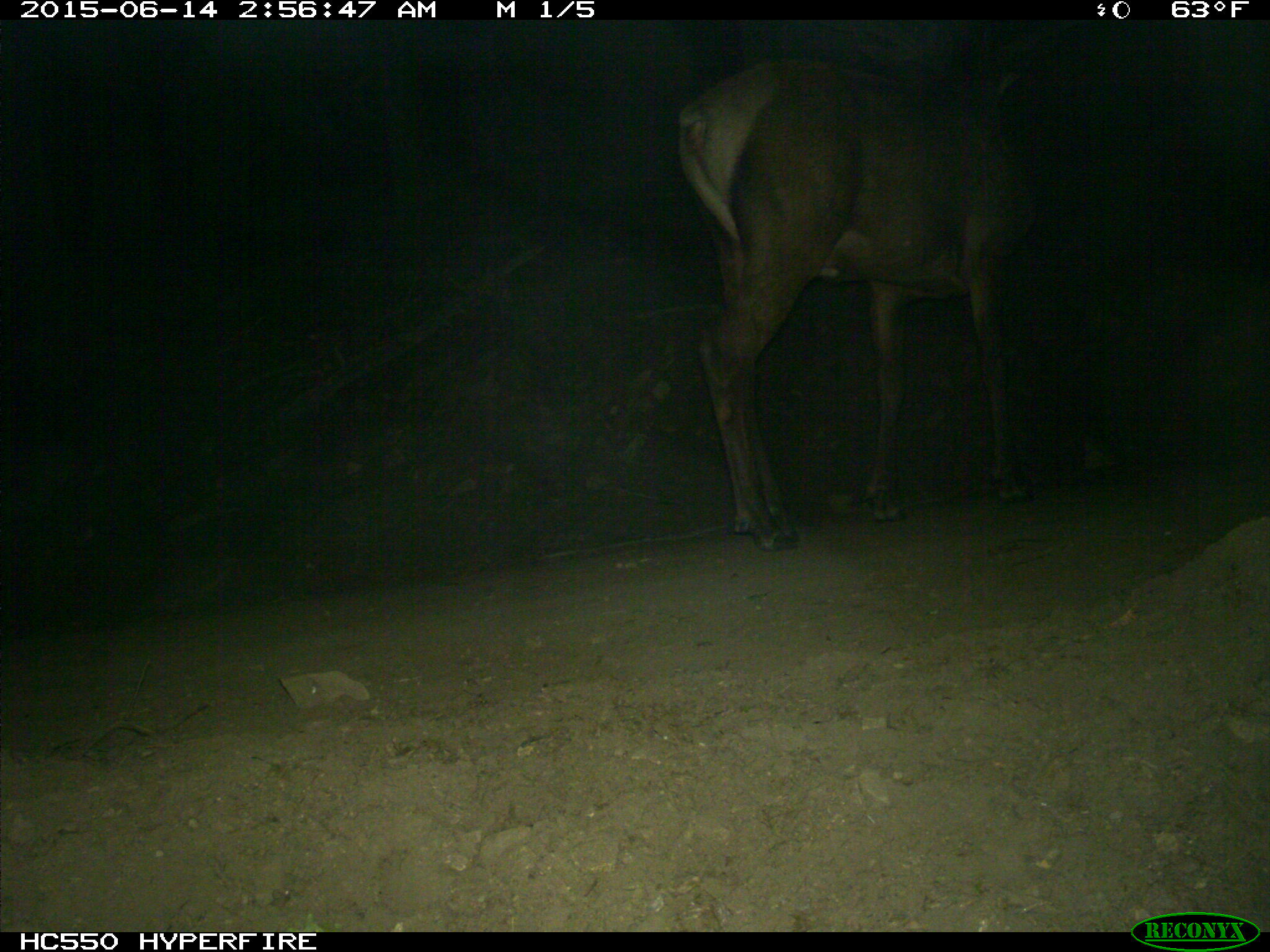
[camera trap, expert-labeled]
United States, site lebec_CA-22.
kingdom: Animalia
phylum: Chordata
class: Mammalia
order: Artiodactyla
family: Cervidae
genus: Cervus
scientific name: Cervus canadensis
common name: elk